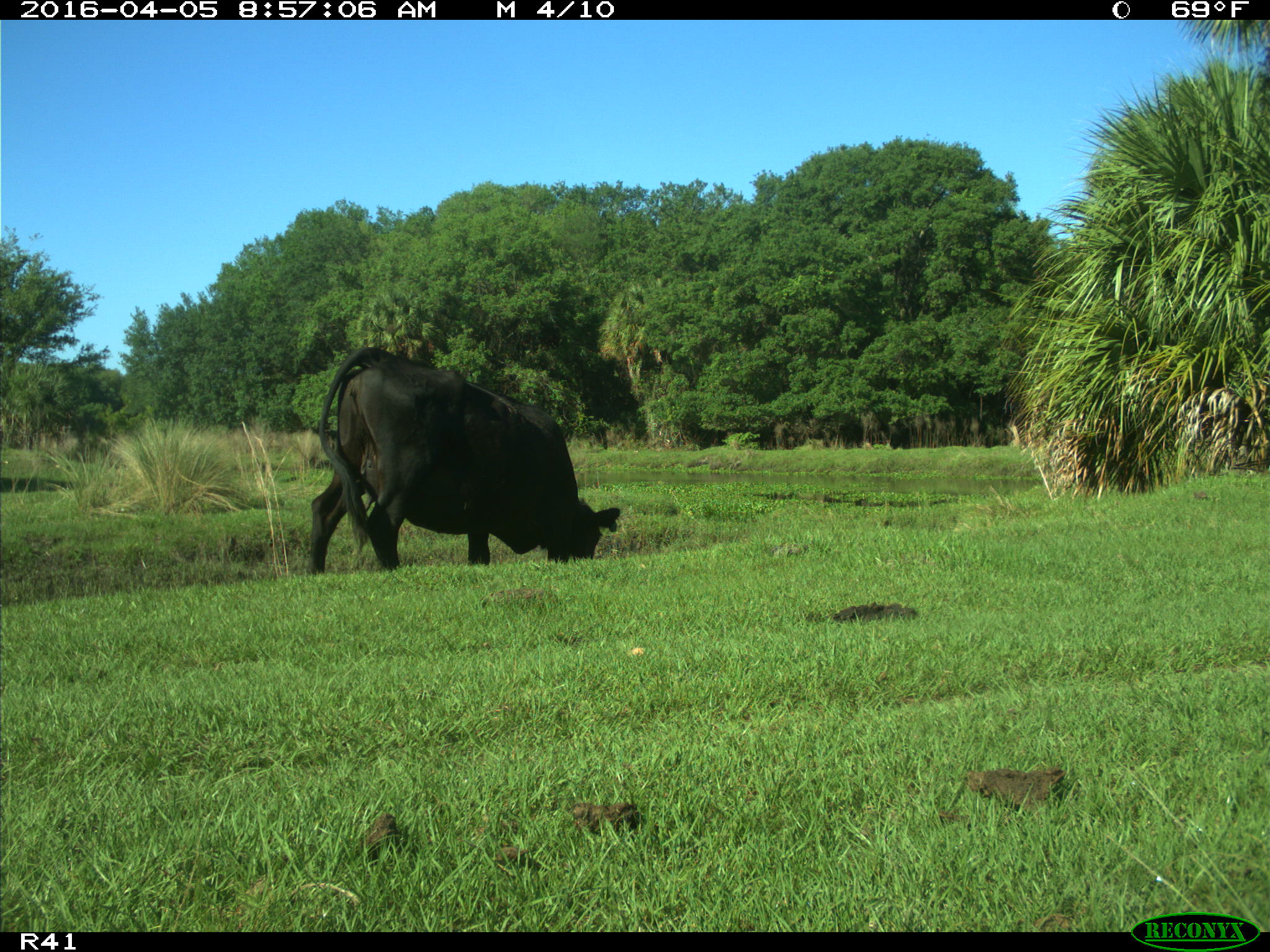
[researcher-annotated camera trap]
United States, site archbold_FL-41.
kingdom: Animalia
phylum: Chordata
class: Mammalia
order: Artiodactyla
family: Bovidae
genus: Bos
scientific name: Bos taurus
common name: domestic cow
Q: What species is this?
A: Bos taurus (domestic cow).